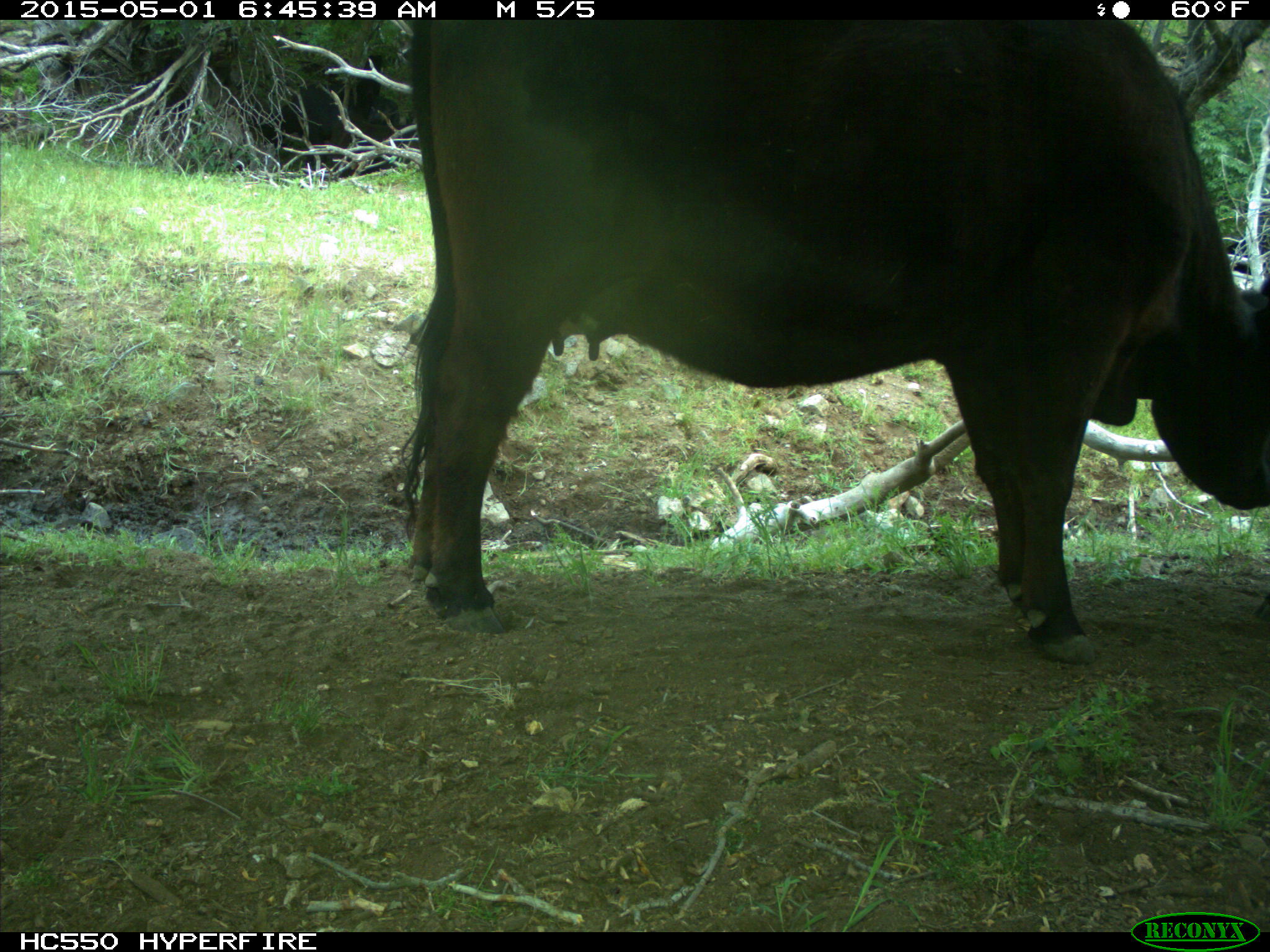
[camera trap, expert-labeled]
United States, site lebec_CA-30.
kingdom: Animalia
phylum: Chordata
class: Mammalia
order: Artiodactyla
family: Bovidae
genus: Bos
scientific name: Bos taurus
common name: domestic cow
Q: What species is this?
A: Bos taurus (domestic cow).